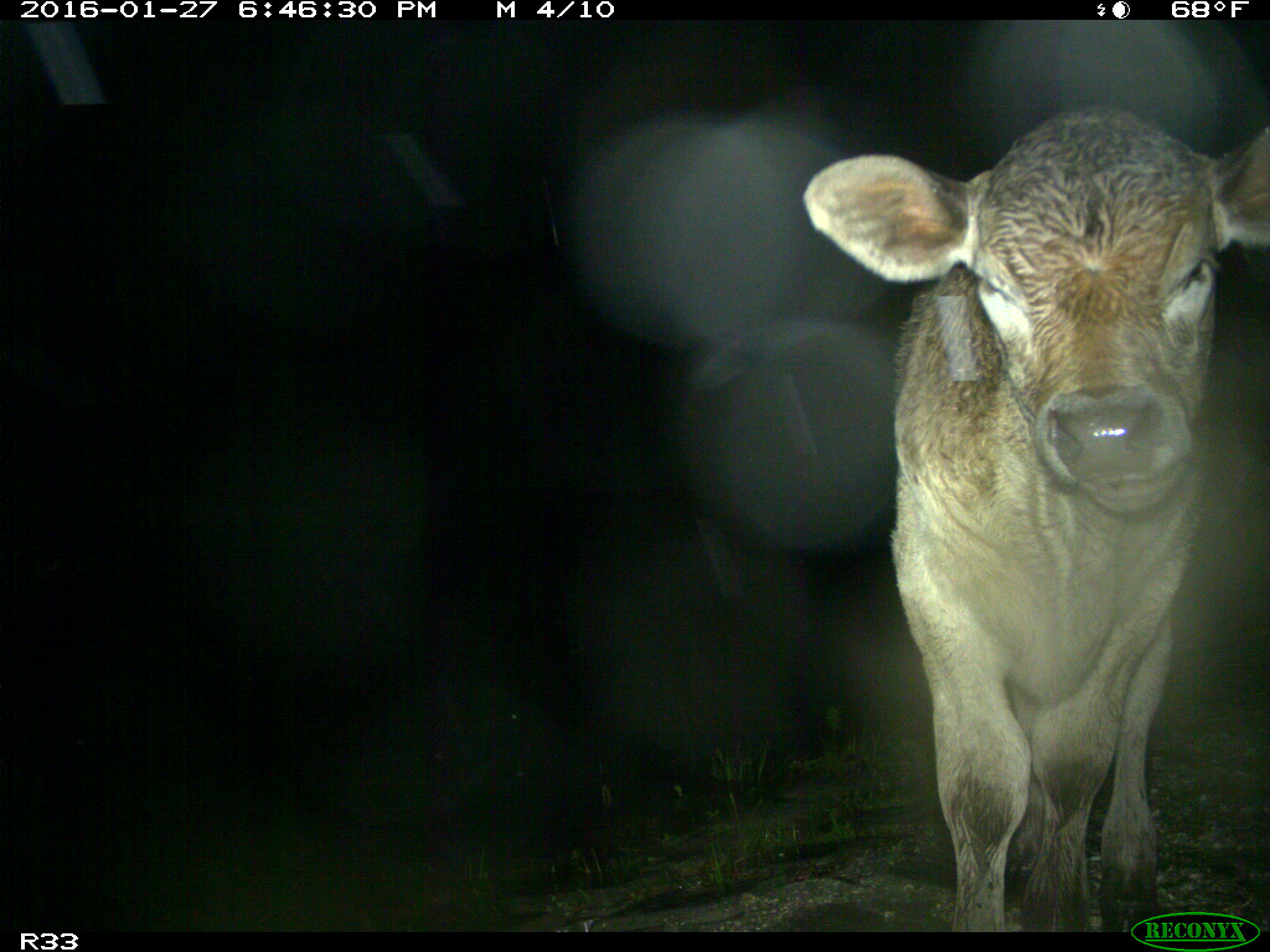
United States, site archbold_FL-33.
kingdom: Animalia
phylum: Chordata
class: Mammalia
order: Artiodactyla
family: Bovidae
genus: Bos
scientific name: Bos taurus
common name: domestic cow